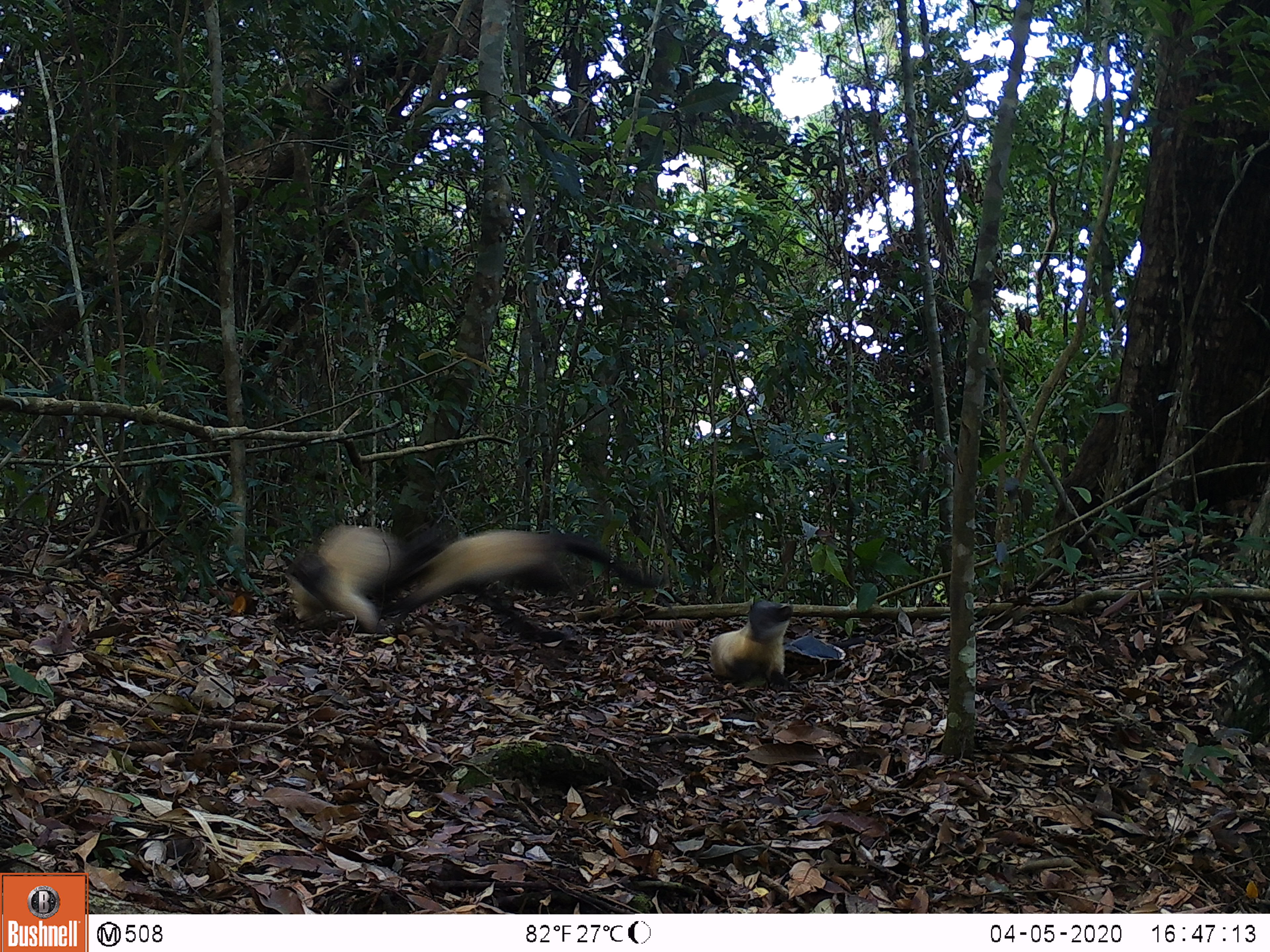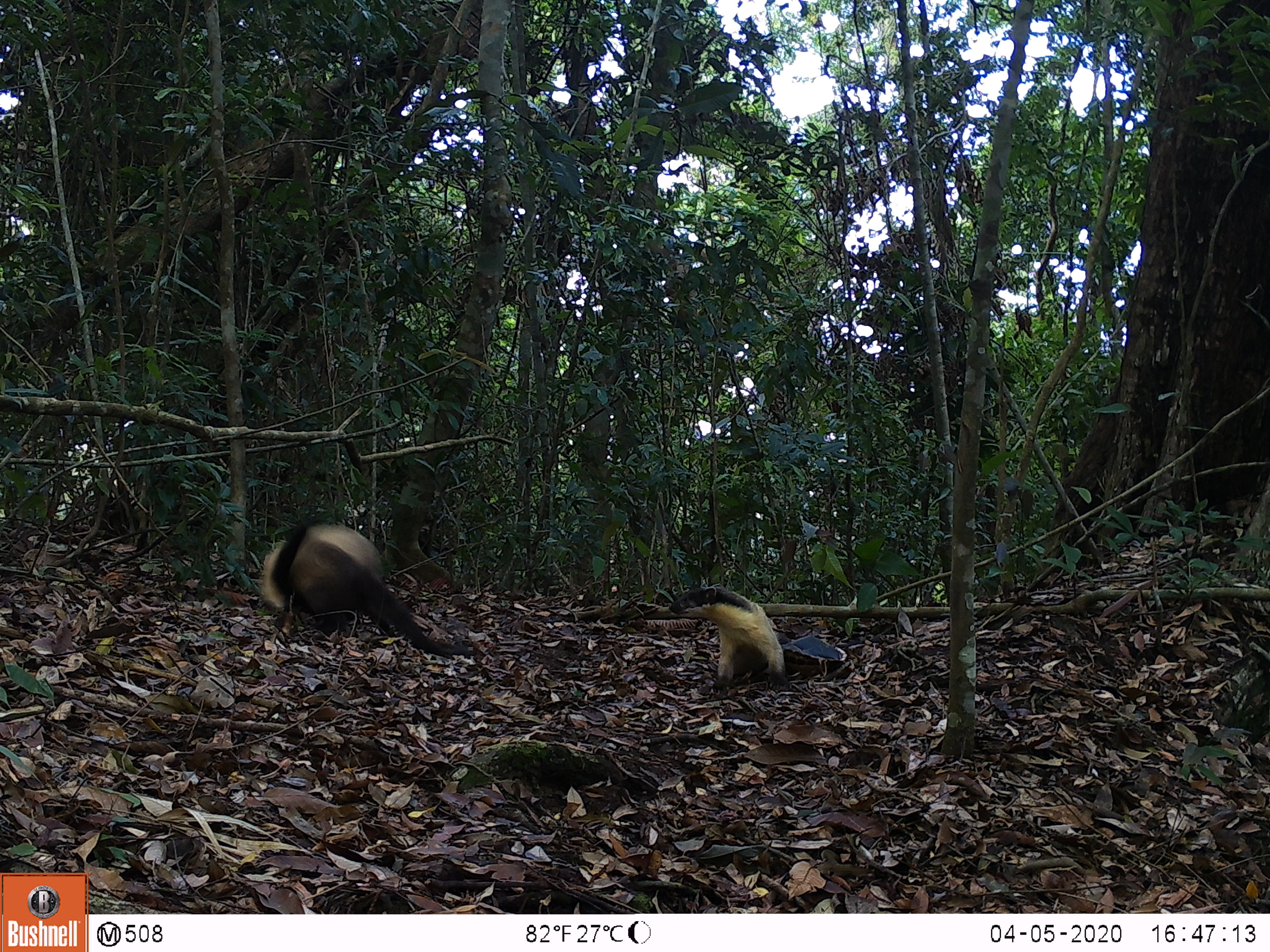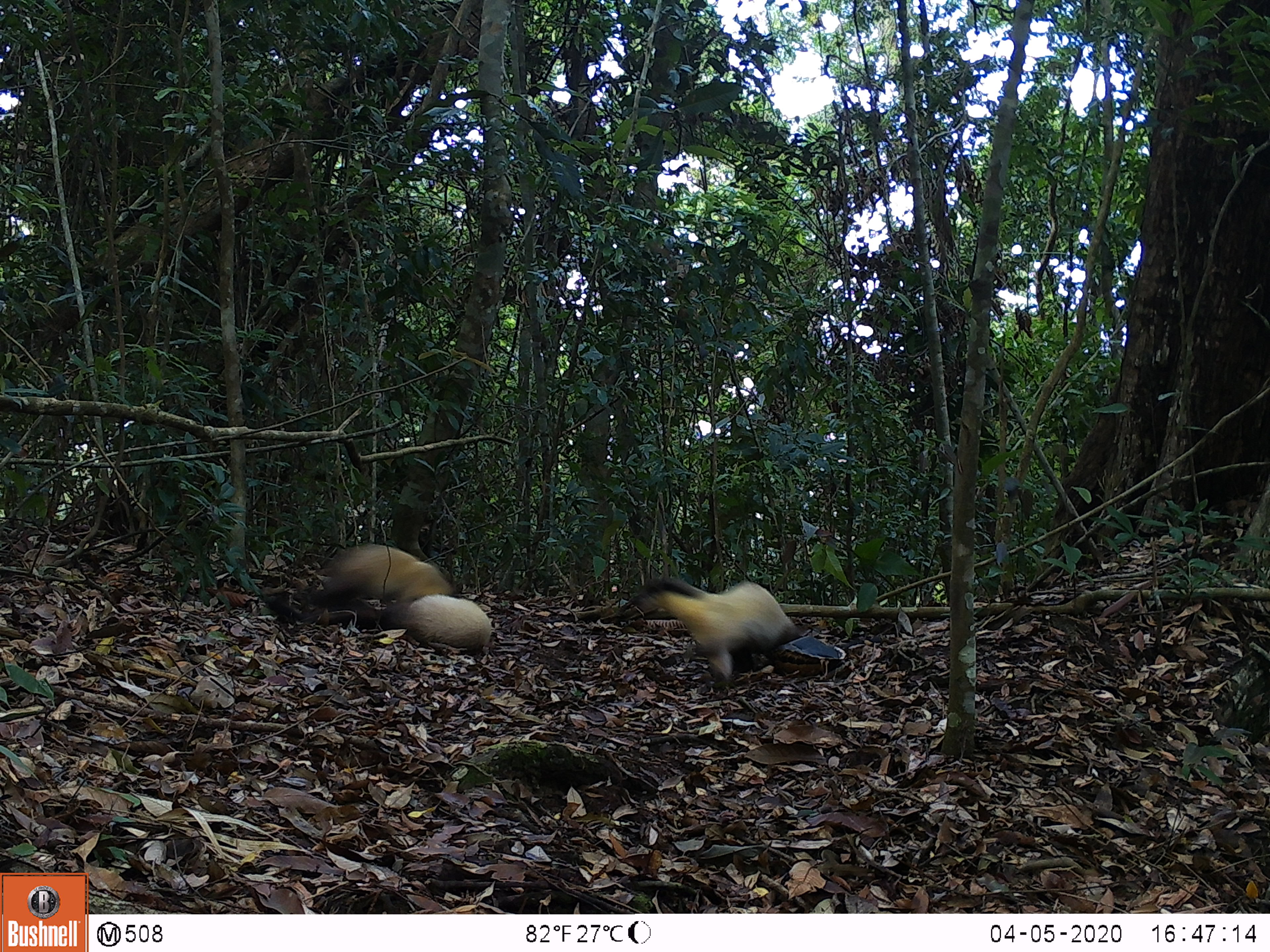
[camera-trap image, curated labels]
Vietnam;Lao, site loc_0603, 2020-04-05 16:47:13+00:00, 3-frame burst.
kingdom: Animalia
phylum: Chordata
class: Mammalia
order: Carnivora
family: Mustelidae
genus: Martes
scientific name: Martes flavigula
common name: yellow-throated marten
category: yellow throated marten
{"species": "yellow throated marten (yellow-throated marten) (Martes flavigula)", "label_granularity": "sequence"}